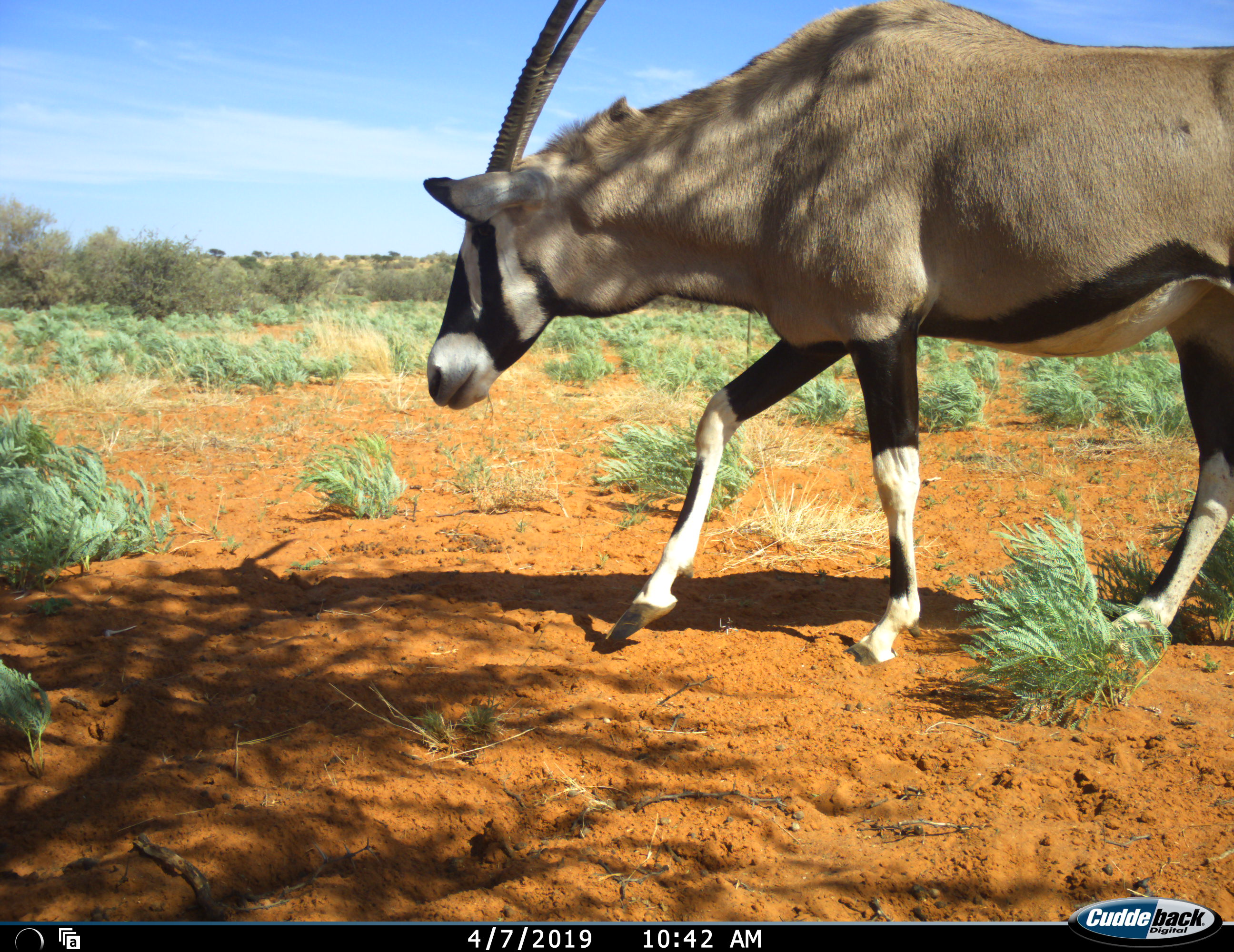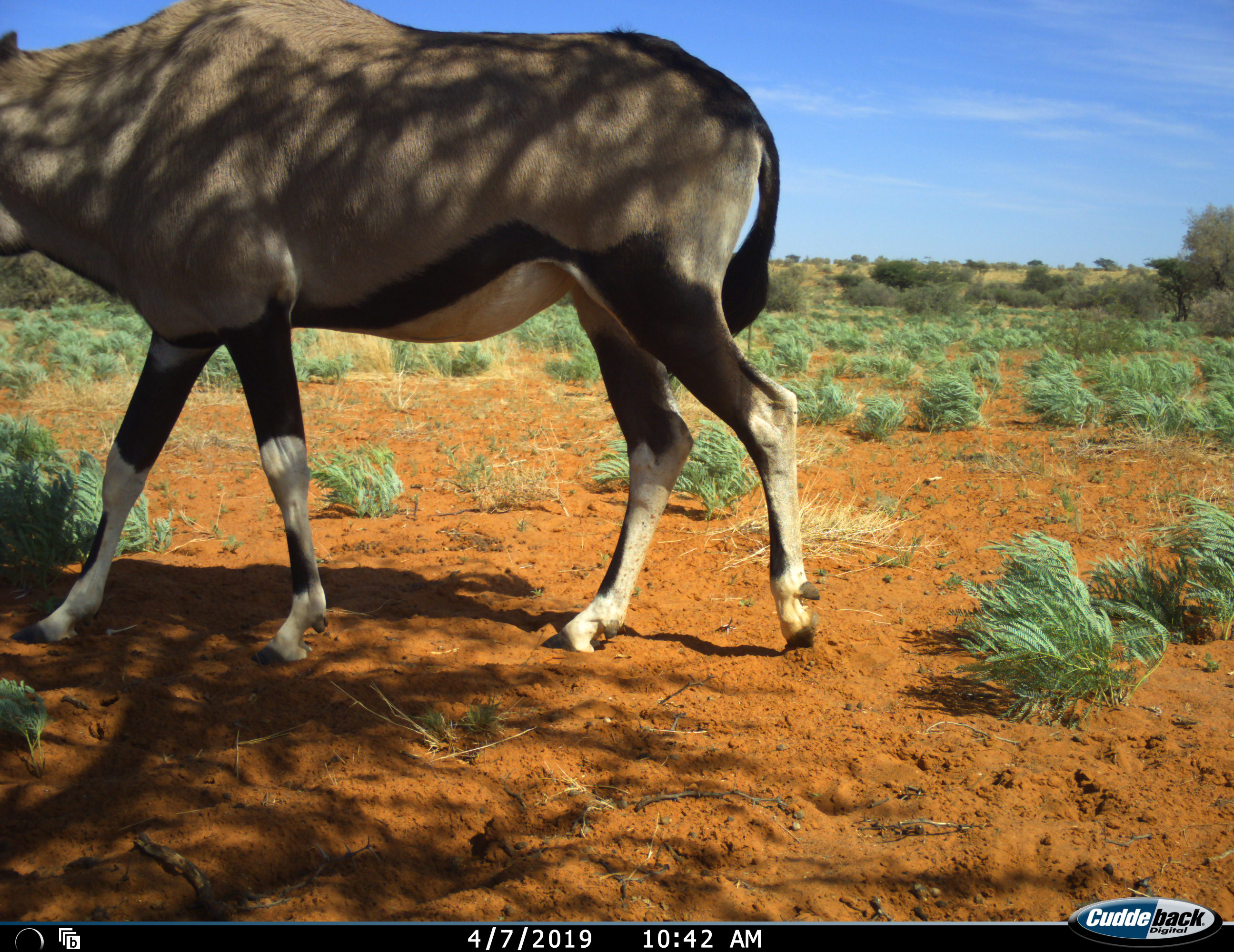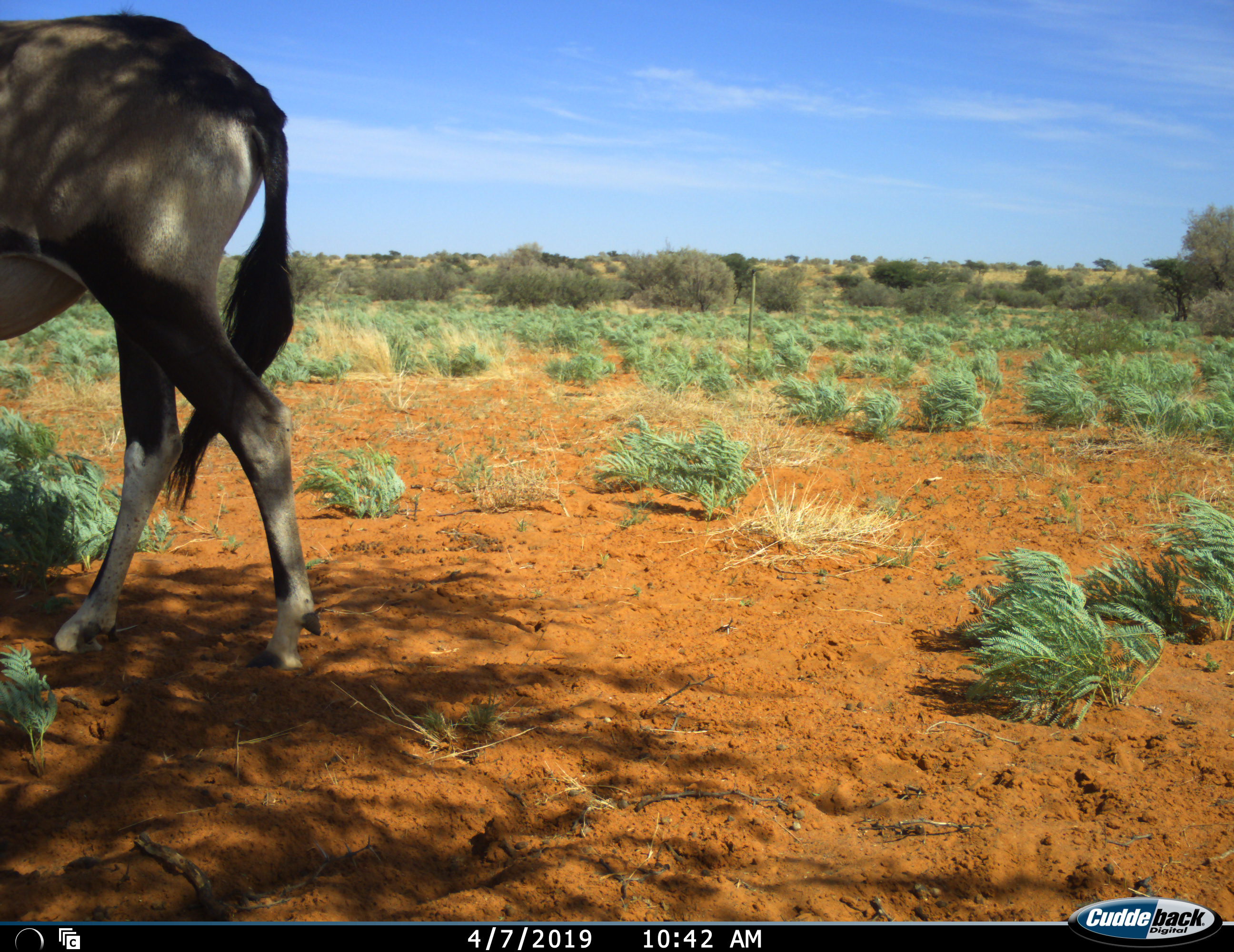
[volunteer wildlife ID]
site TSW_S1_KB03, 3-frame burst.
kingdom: Animalia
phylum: Chordata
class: Mammalia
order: Artiodactyla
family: Bovidae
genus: Oryx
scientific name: Oryx gazella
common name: gemsbok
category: oryx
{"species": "oryx (gemsbok) (Oryx gazella)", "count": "1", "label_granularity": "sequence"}